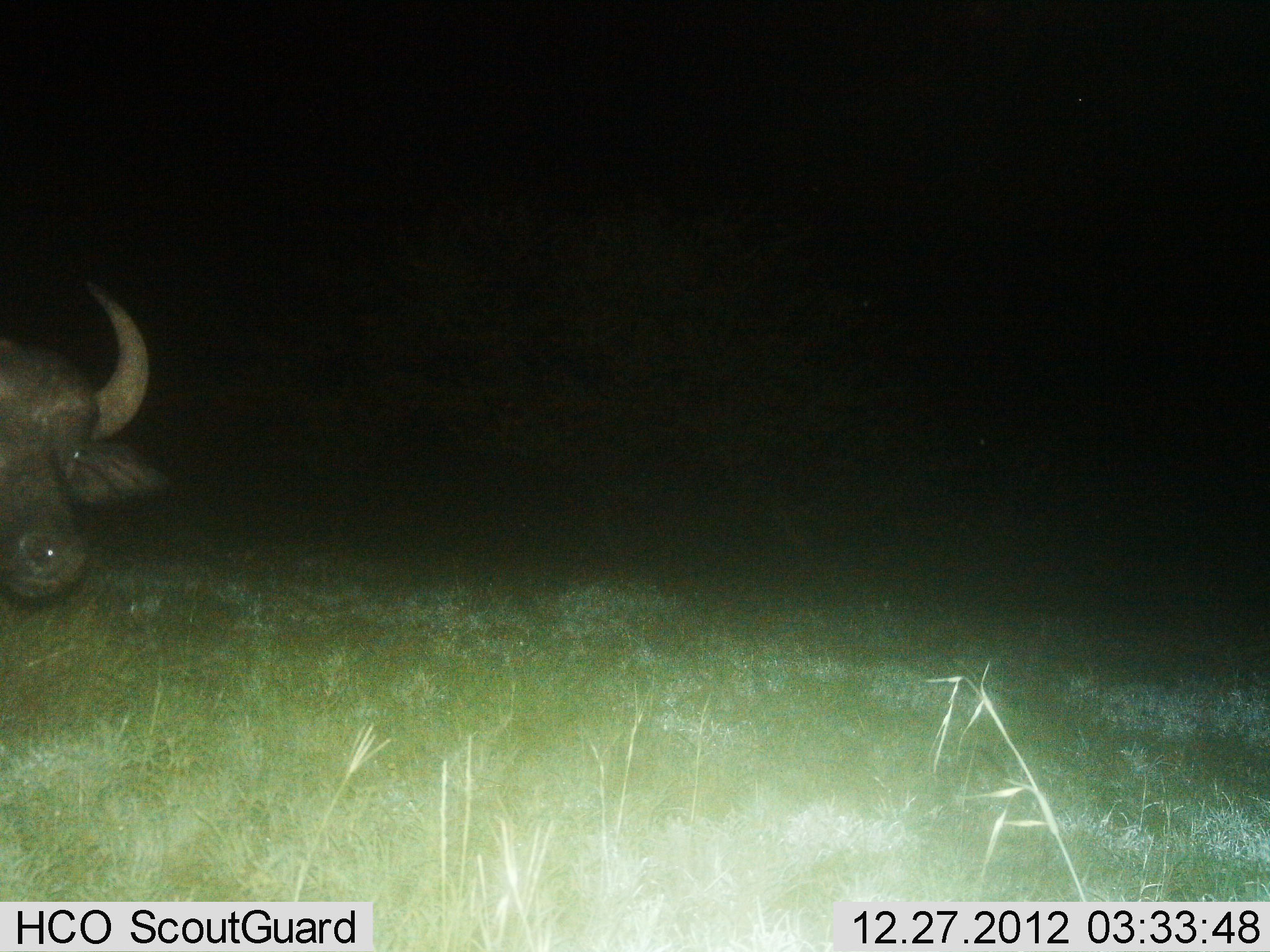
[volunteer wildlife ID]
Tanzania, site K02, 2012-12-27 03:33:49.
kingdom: Animalia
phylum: Chordata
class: Mammalia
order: Artiodactyla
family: Bovidae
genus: Syncerus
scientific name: Syncerus caffer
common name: cape buffalo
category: buffalo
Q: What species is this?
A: Buffalo (cape buffalo) (Syncerus caffer).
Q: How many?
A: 1.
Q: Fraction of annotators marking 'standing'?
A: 74%.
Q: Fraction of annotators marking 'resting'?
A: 2%.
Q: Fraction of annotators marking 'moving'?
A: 21%.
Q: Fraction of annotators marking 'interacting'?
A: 2%.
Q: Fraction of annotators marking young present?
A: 0%.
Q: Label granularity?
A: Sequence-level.